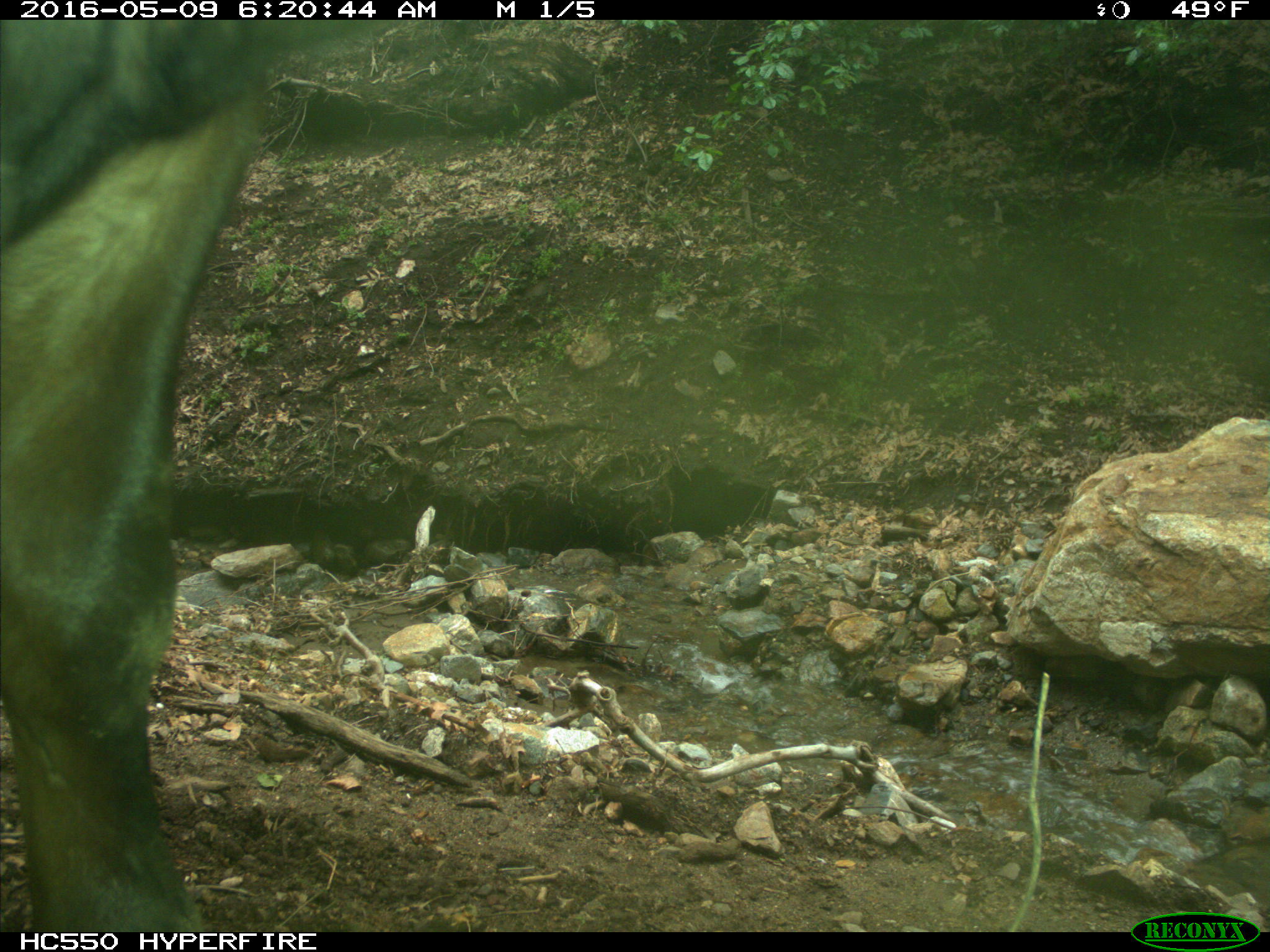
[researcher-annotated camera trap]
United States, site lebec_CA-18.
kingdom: Animalia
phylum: Chordata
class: Mammalia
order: Artiodactyla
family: Bovidae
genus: Bos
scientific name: Bos taurus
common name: domestic cow